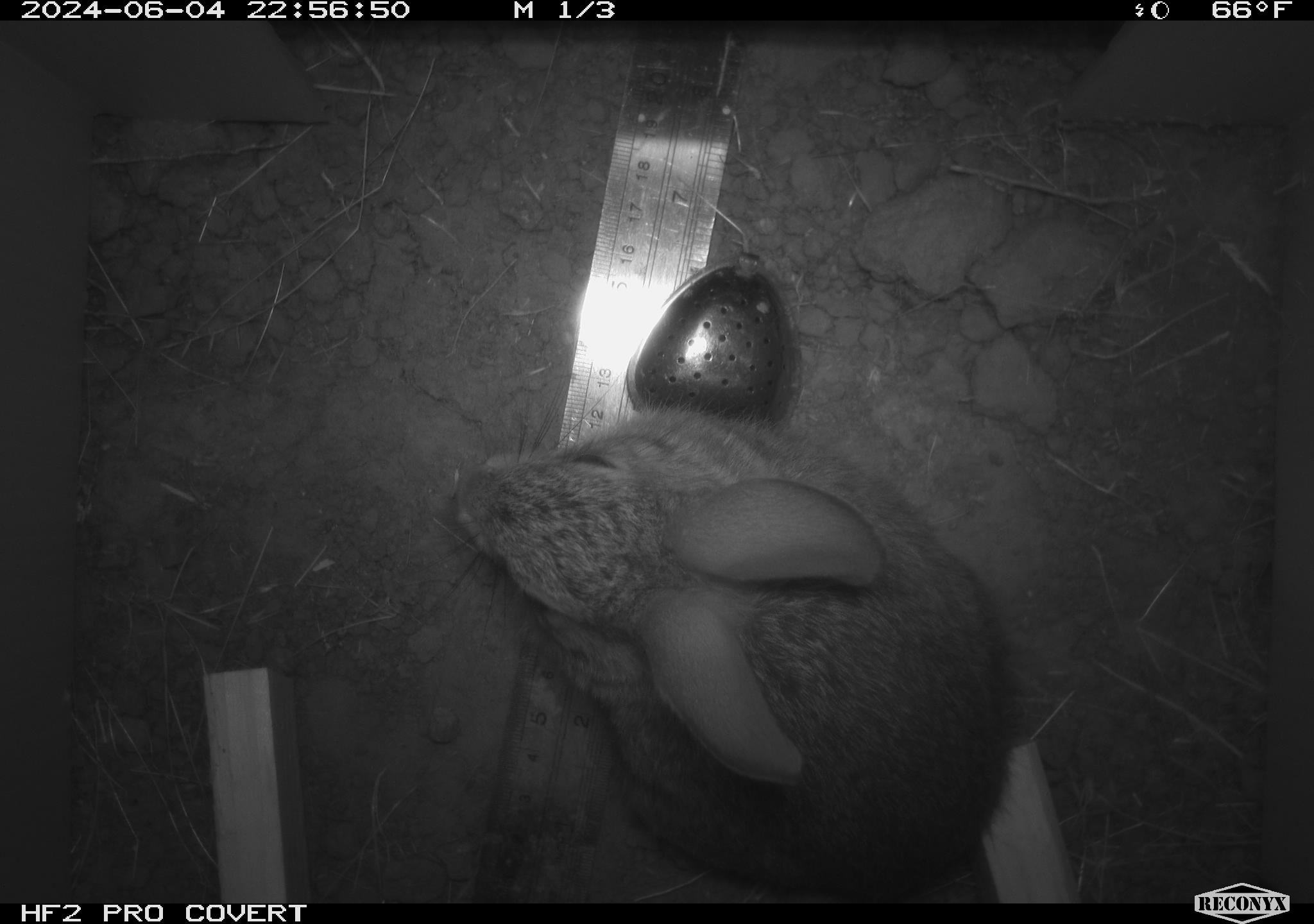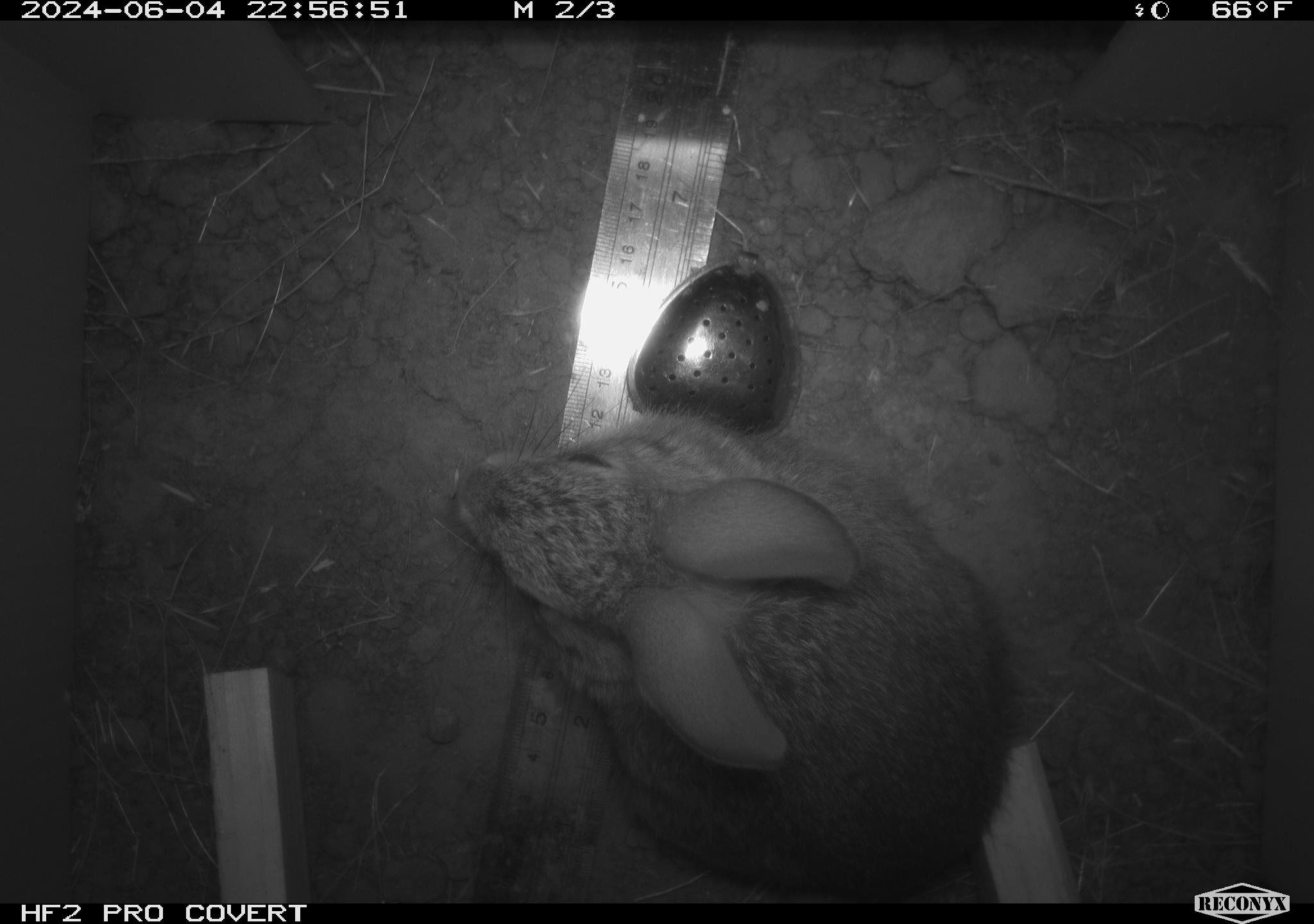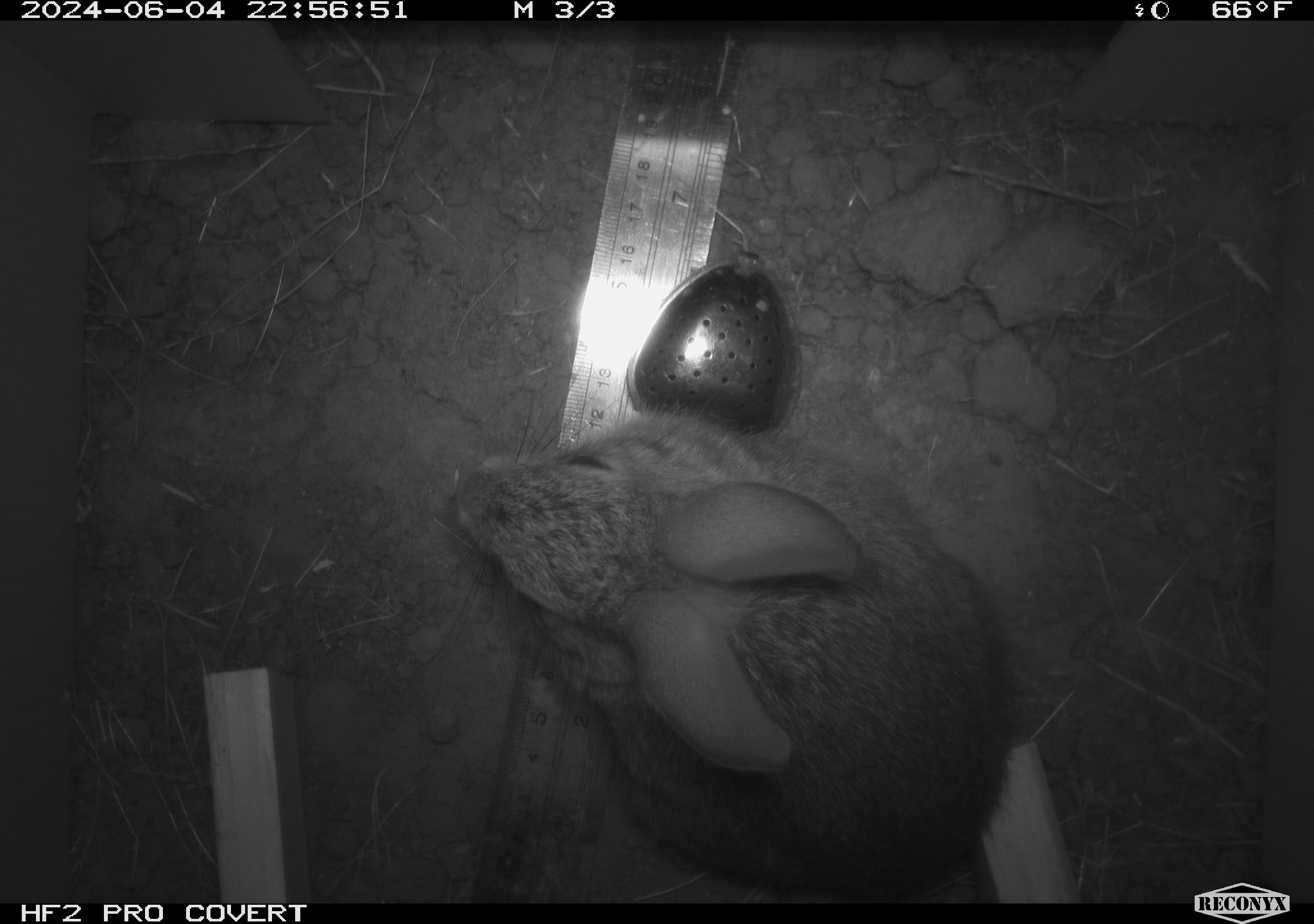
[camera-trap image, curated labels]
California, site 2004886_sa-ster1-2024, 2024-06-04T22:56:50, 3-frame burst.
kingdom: Animalia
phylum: Chordata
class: Mammalia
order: Lagomorpha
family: Leporidae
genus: Sylvilagus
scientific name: Sylvilagus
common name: cottontail rabbits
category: sylvilagus species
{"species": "sylvilagus species (cottontail rabbits) (Sylvilagus)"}